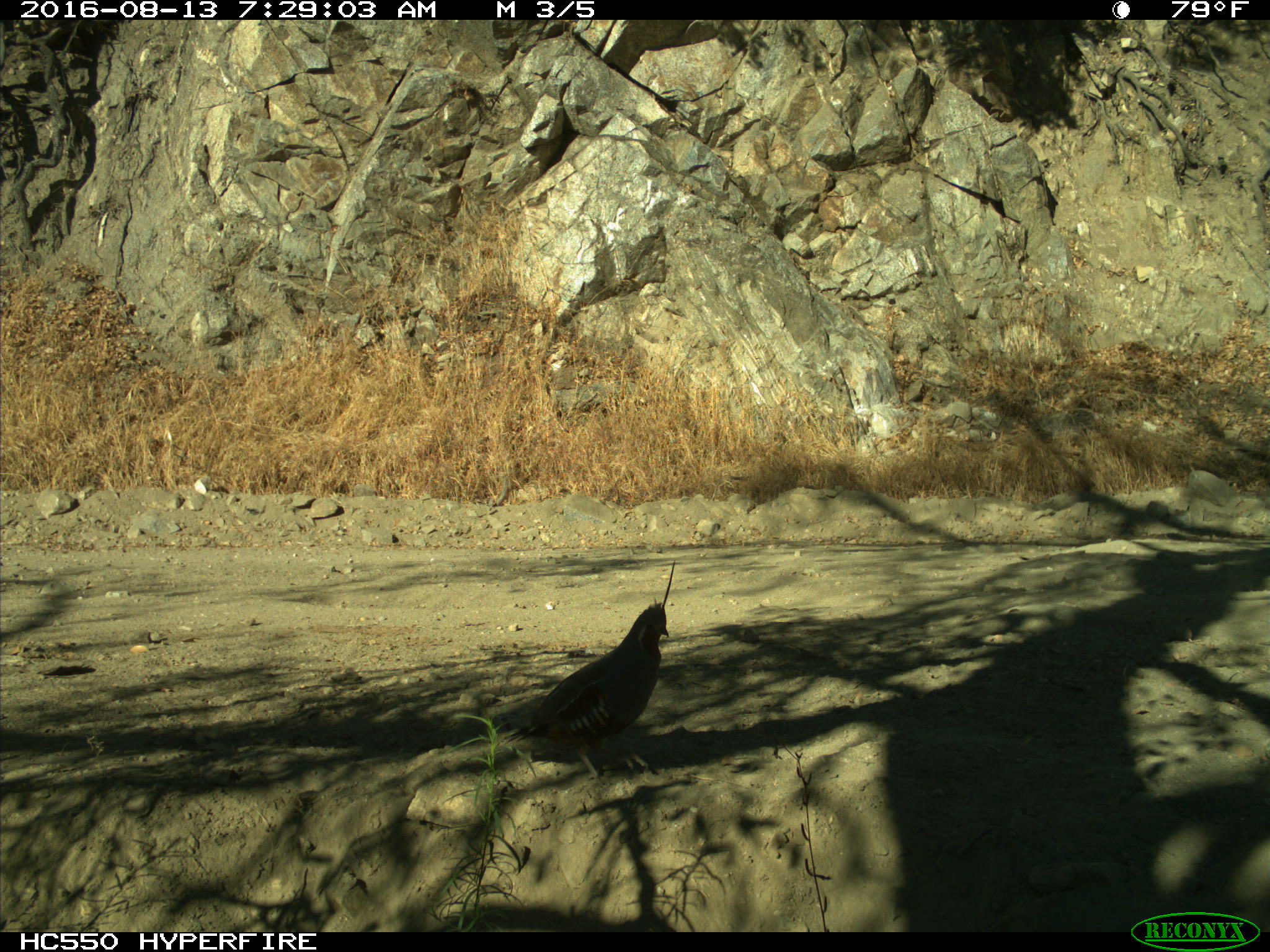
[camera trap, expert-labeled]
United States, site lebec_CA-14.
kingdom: Animalia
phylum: Chordata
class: Aves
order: Galliformes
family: Odontophoridae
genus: Callipepla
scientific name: Callipepla californica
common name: california quail